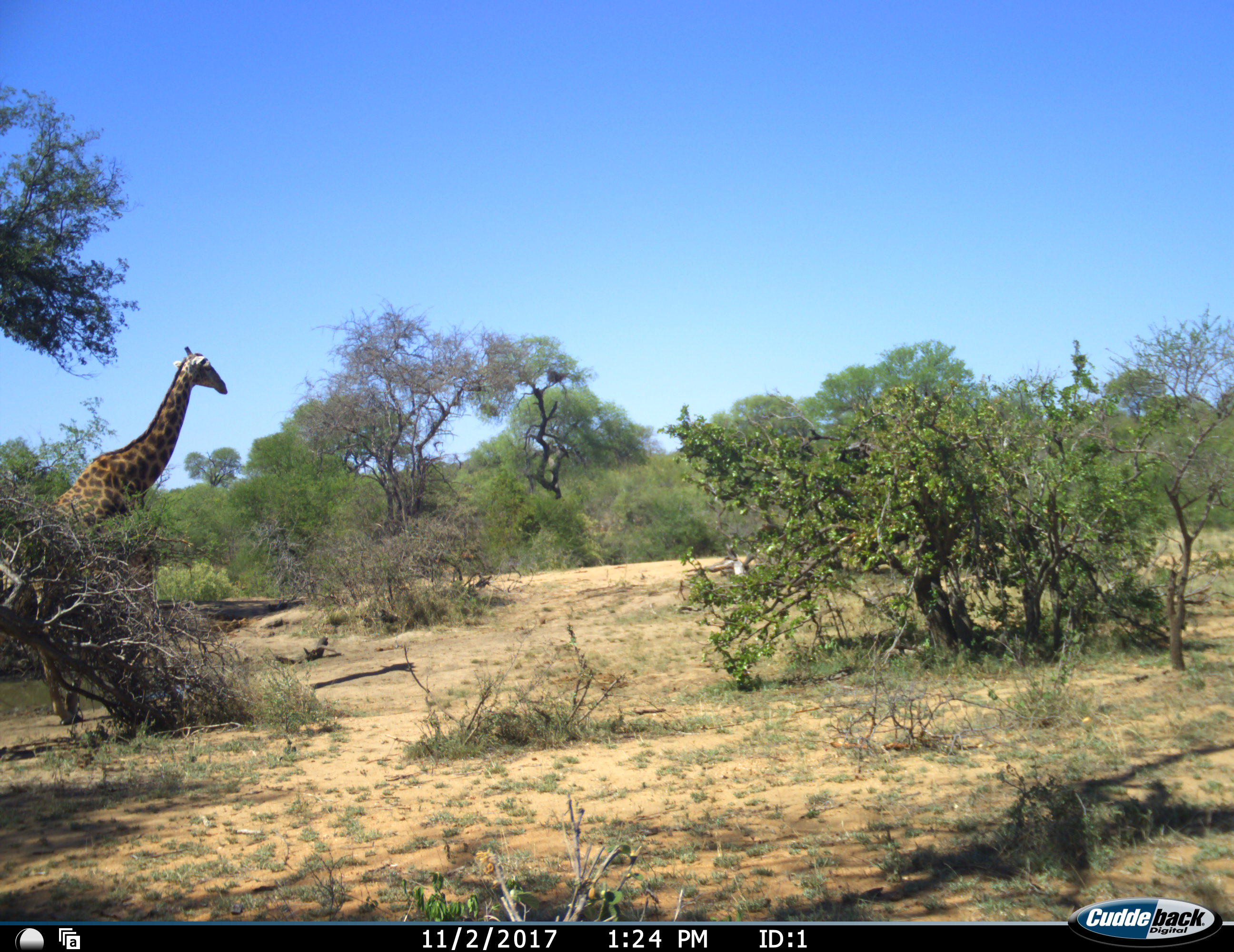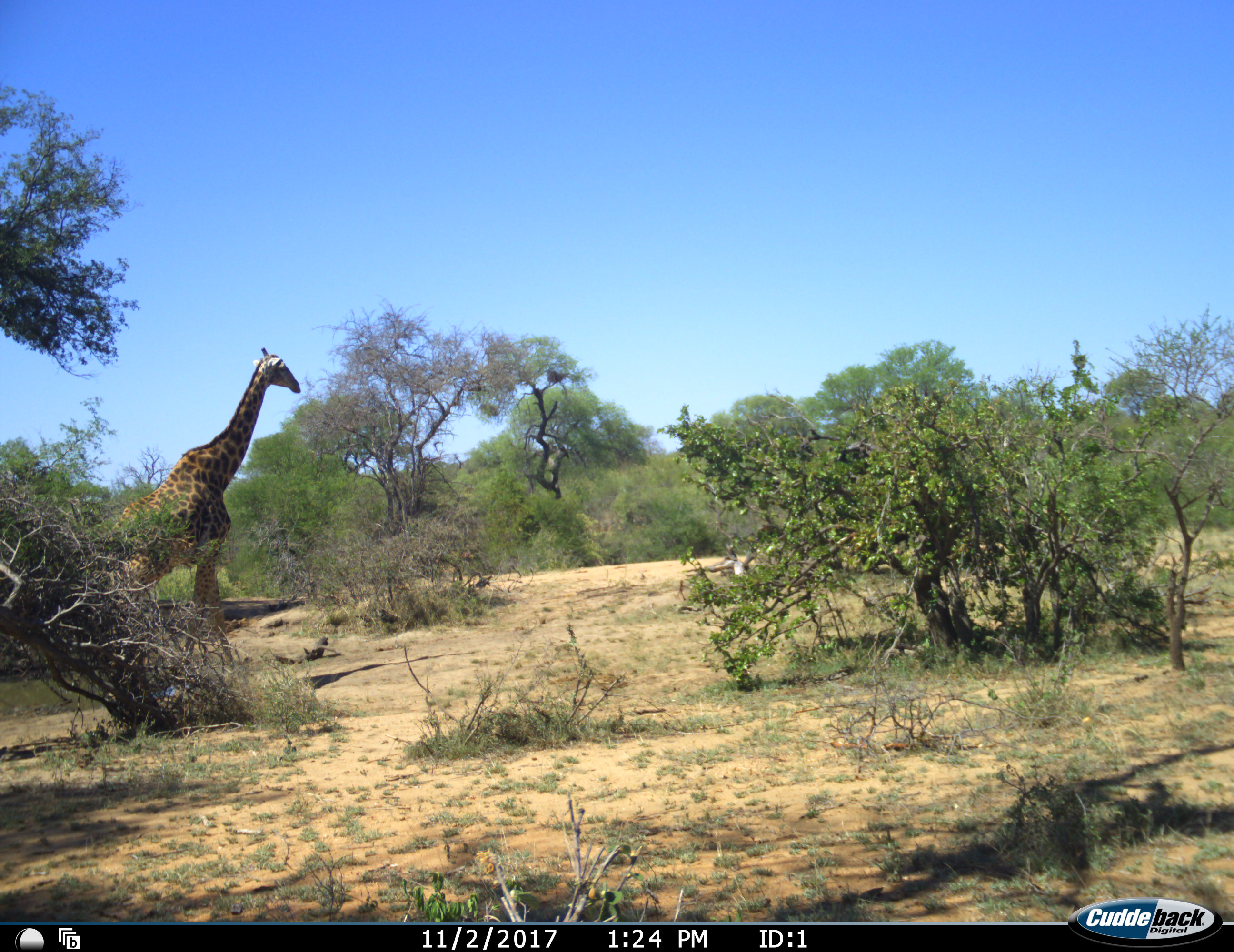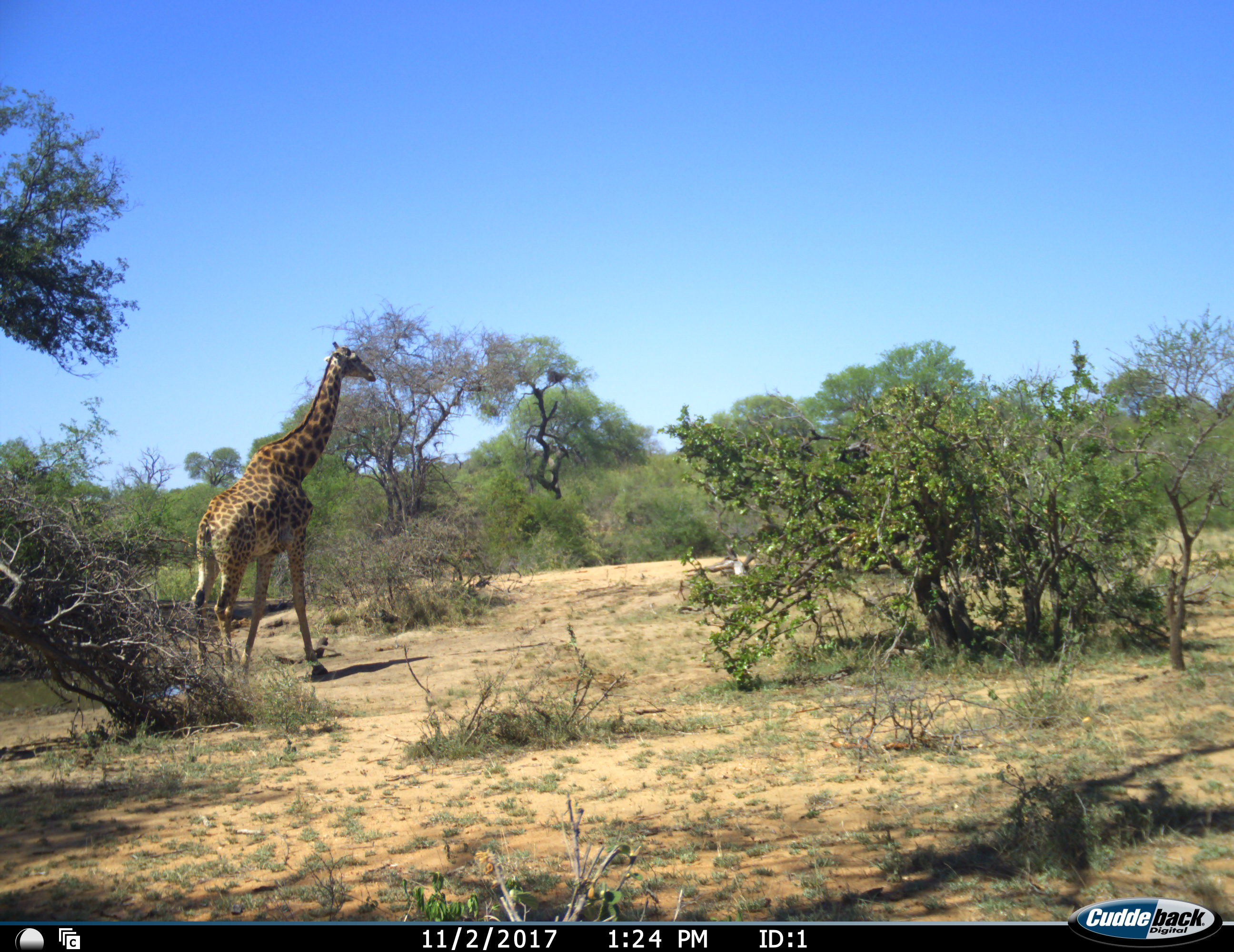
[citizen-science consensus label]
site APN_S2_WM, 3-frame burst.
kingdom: Animalia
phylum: Chordata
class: Mammalia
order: Artiodactyla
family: Giraffidae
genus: Giraffa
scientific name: Giraffa camelopardalis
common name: giraffe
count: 1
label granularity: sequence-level